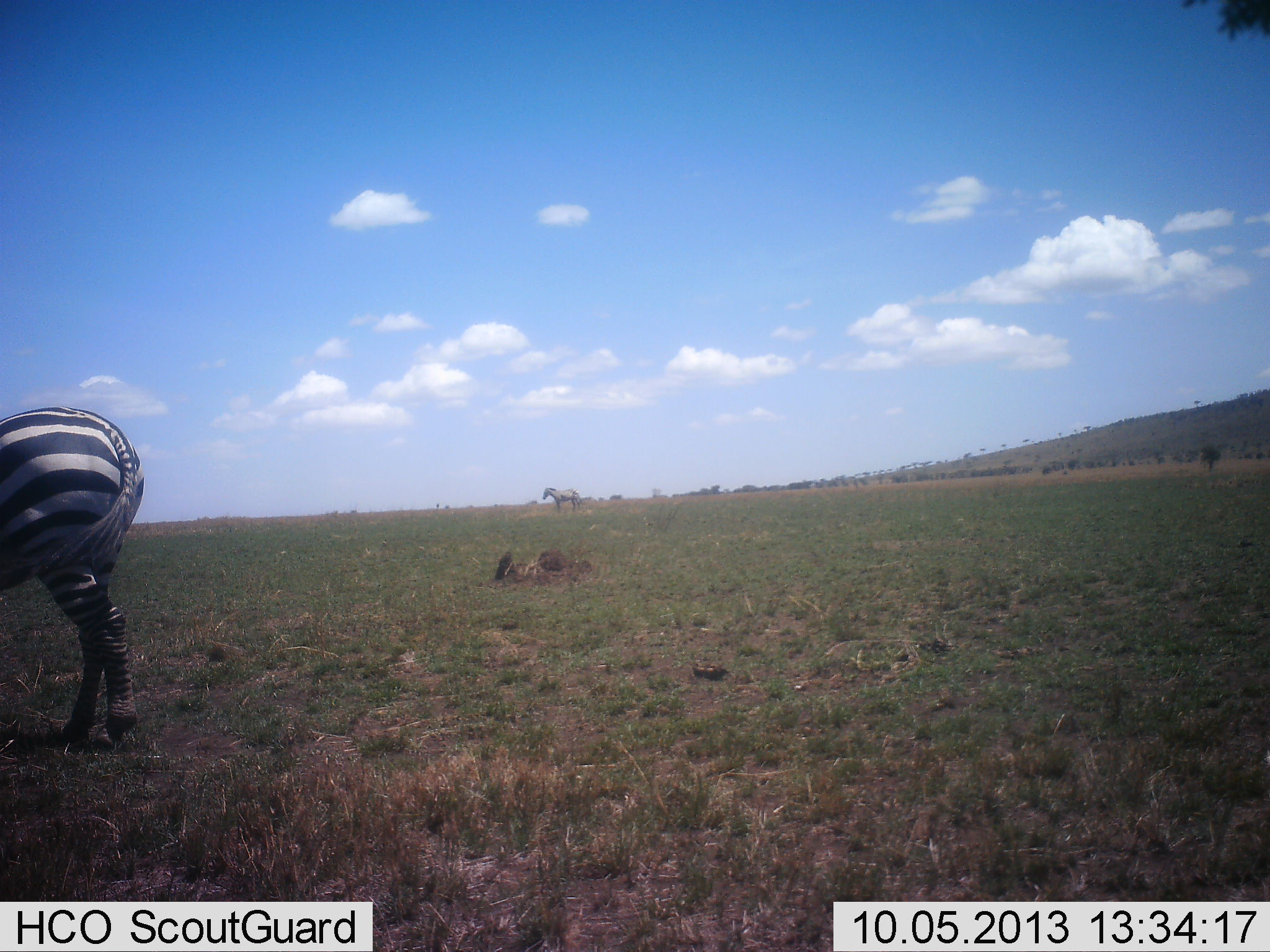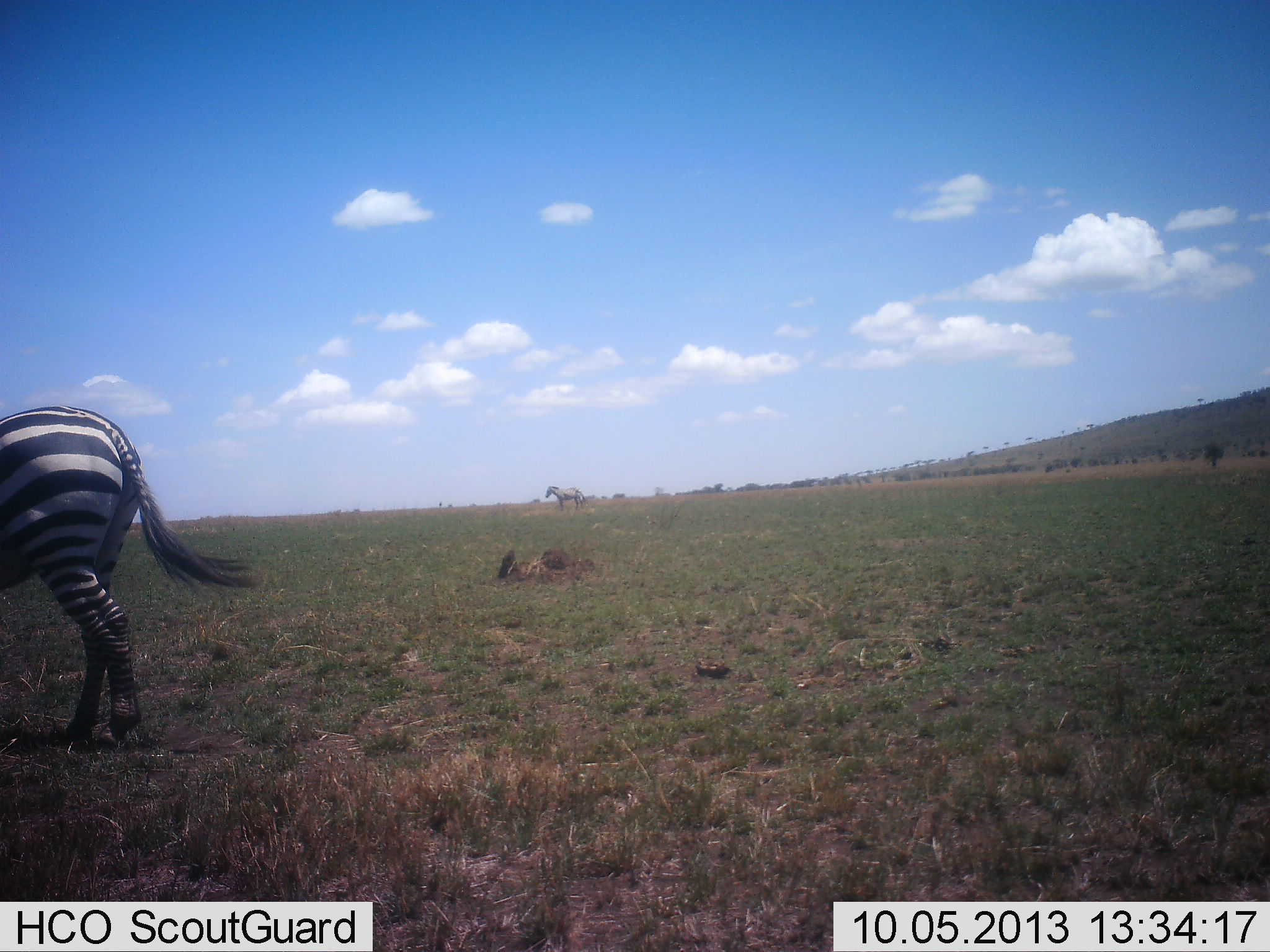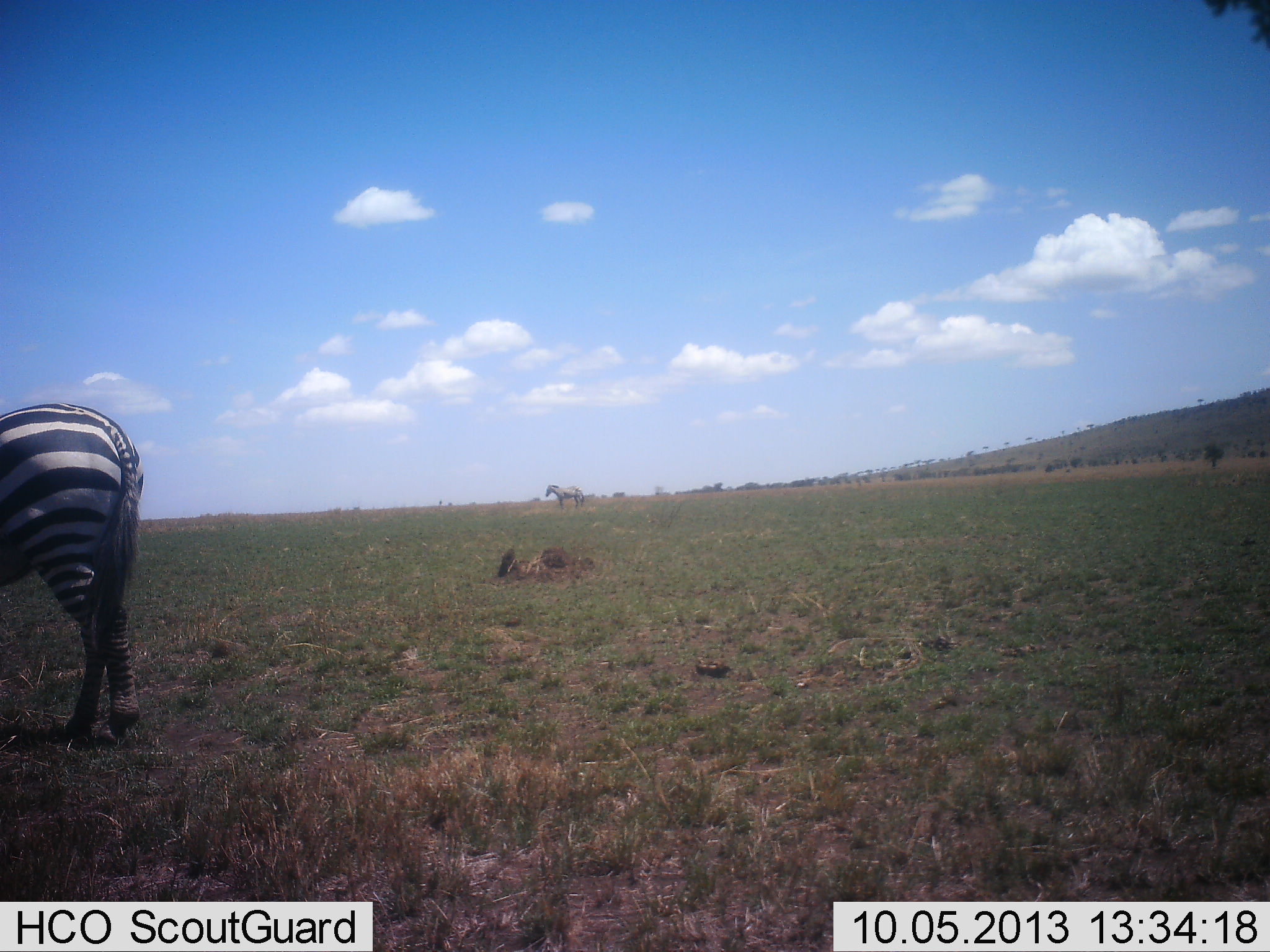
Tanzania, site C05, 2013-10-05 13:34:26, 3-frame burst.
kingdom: Animalia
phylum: Chordata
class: Mammalia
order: Perissodactyla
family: Equidae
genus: Equus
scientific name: Equus quagga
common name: plains zebra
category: zebra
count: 2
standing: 90%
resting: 0%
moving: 10%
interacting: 10%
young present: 0%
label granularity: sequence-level